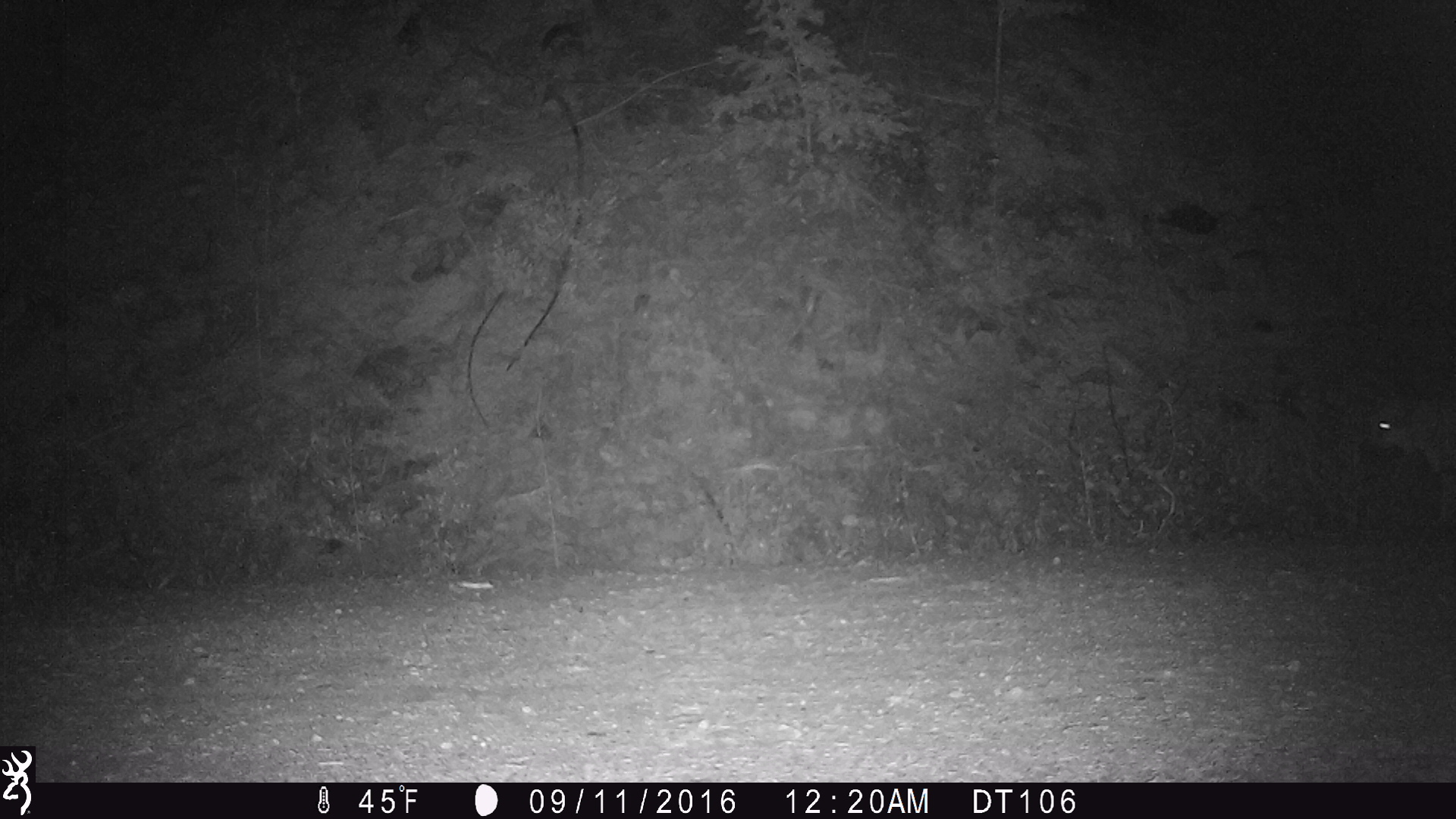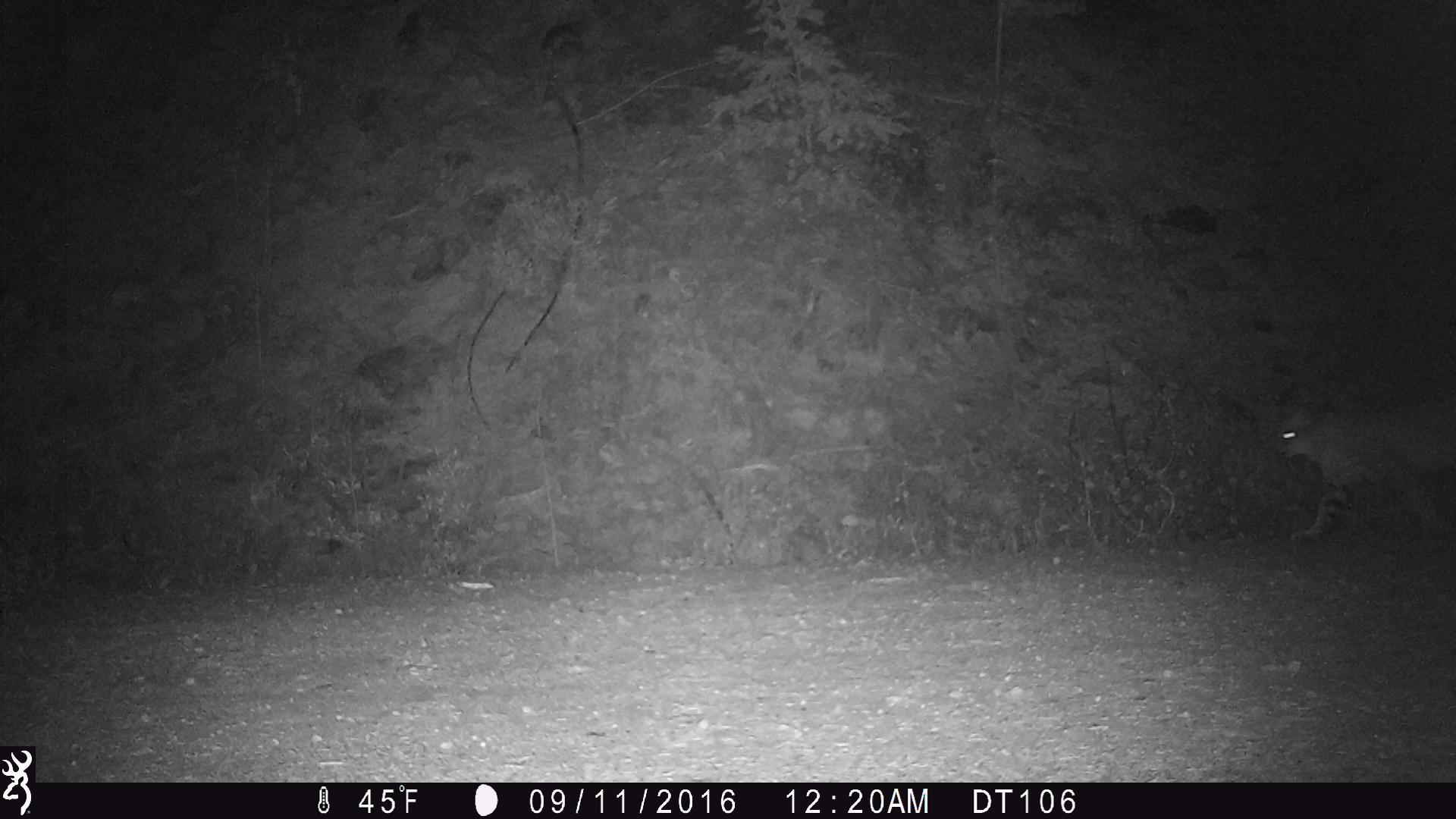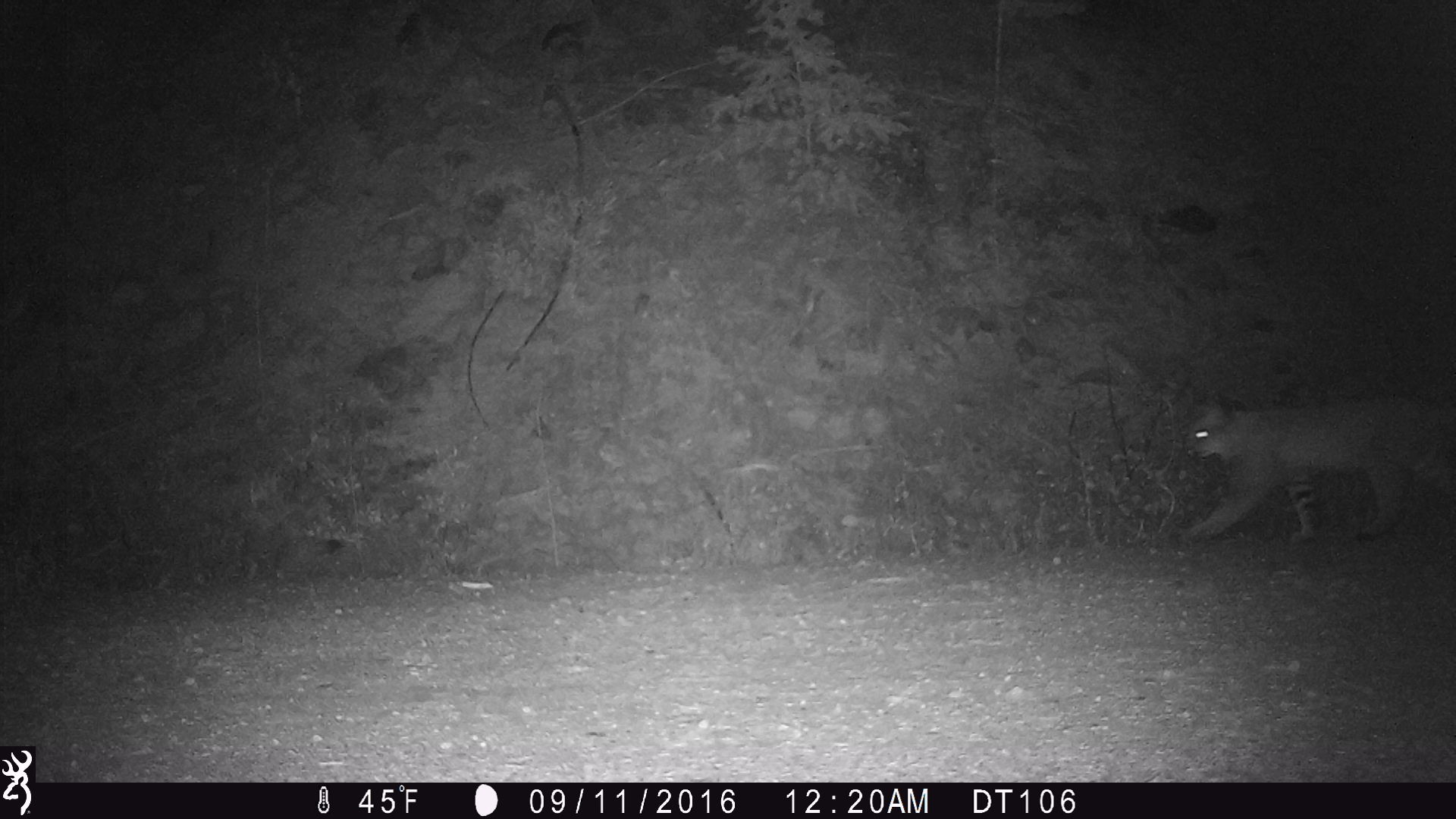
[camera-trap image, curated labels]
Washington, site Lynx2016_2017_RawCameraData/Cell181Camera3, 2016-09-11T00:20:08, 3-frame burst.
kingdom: Animalia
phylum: Chordata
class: Mammalia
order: Carnivora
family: Felidae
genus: Lynx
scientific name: Lynx rufus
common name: bobcat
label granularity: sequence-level